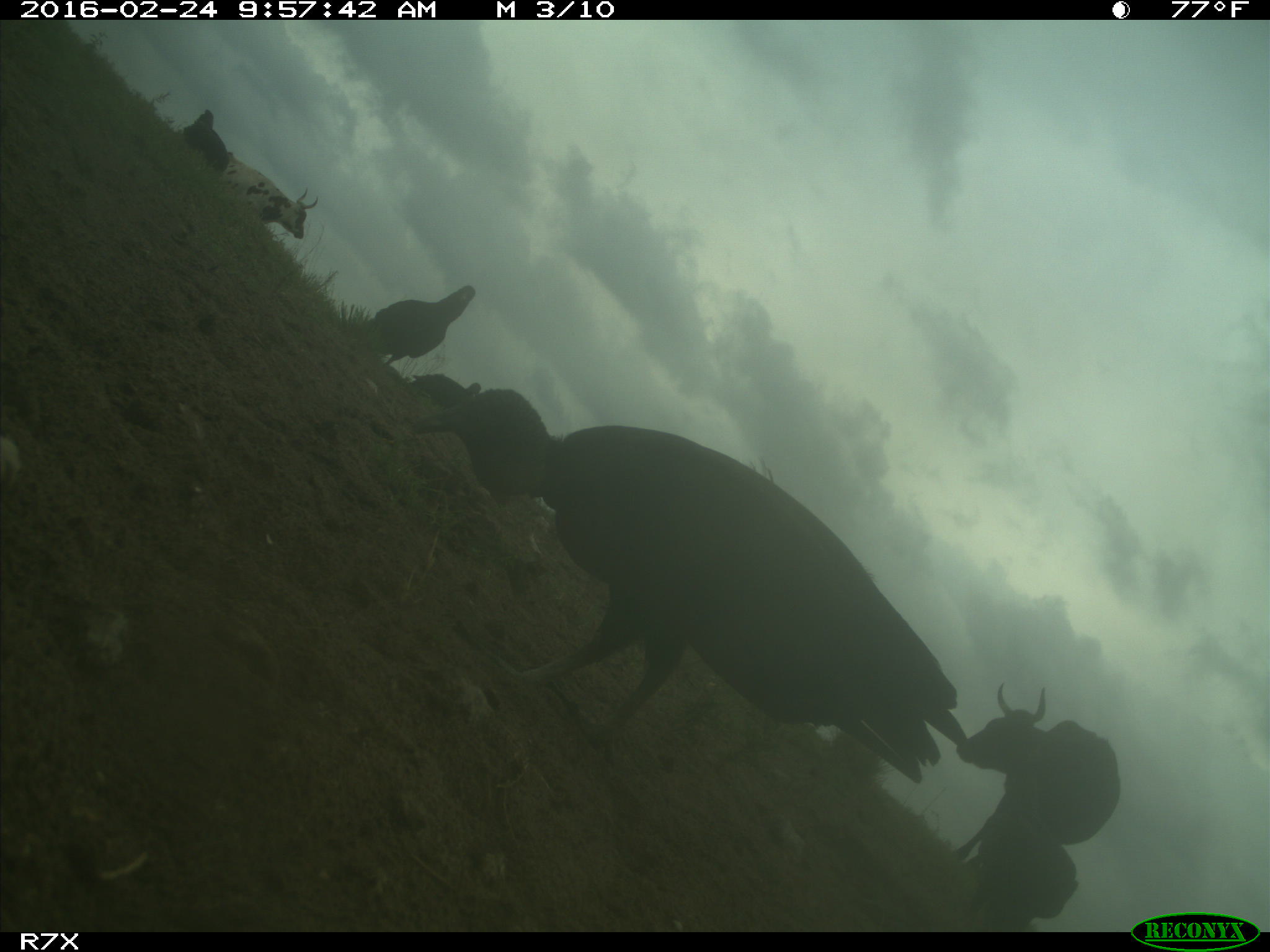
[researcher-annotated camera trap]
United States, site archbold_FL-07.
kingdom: Animalia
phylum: Chordata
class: Mammalia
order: Artiodactyla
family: Bovidae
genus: Bos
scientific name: Bos taurus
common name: domestic cow